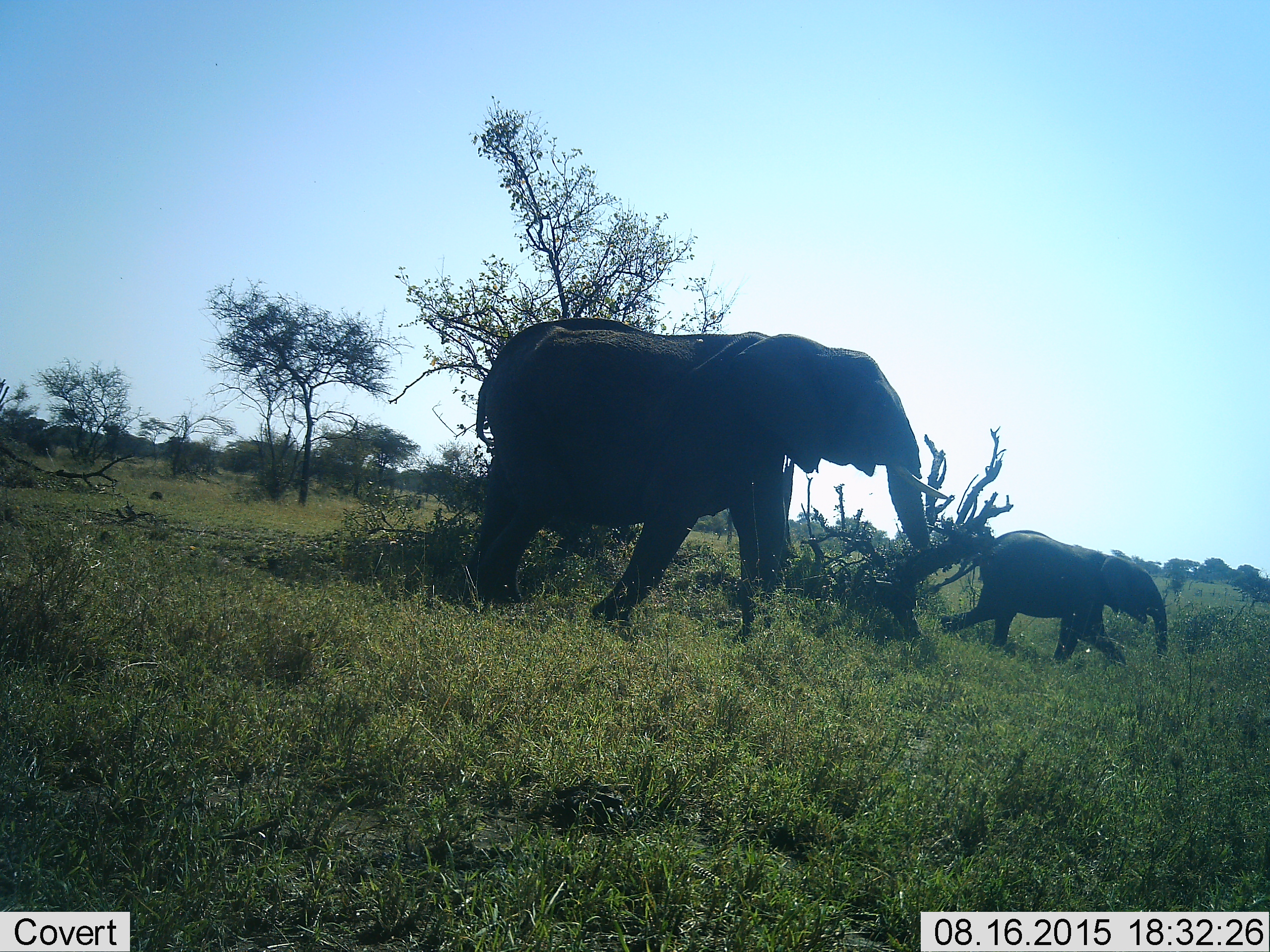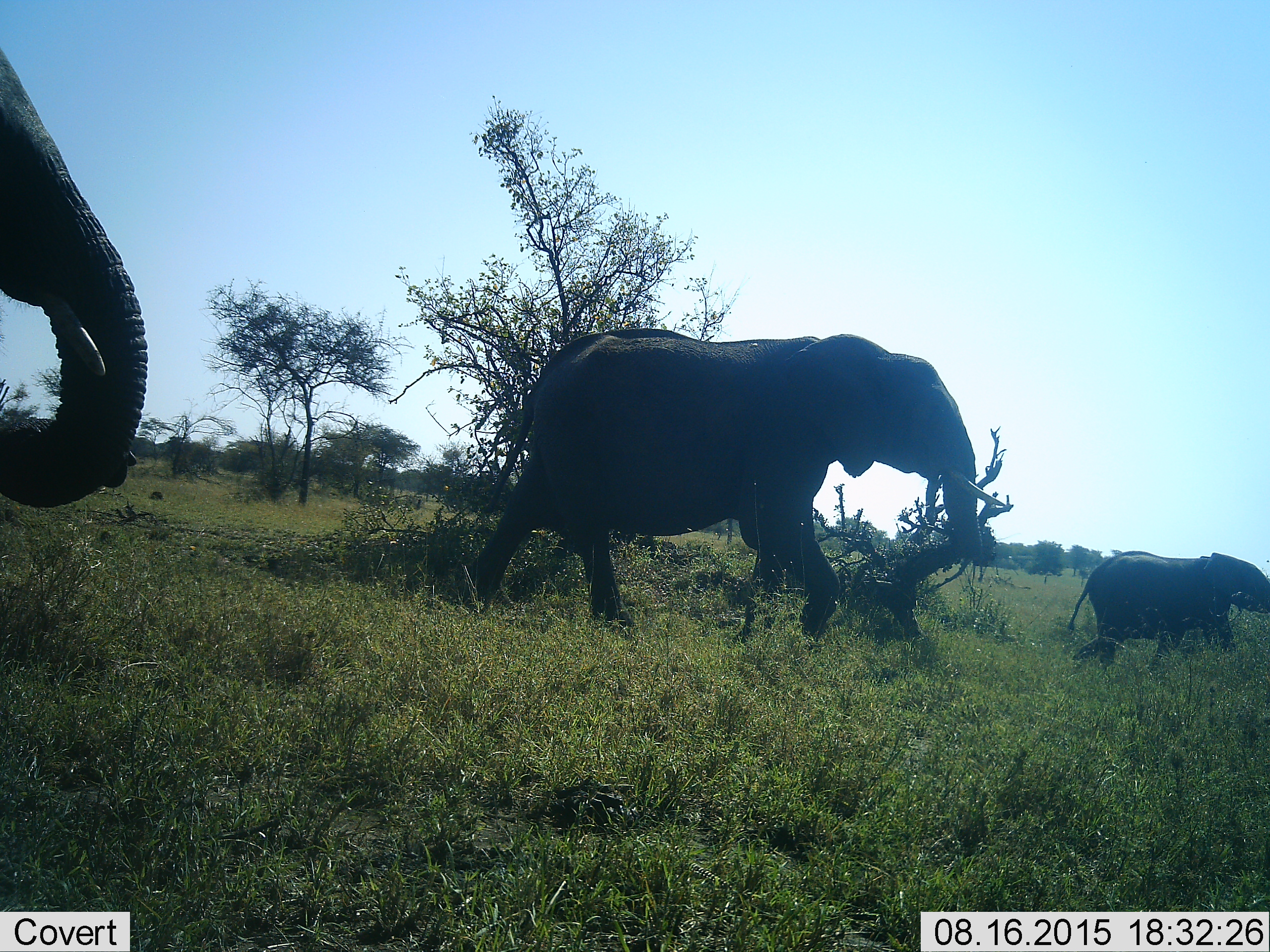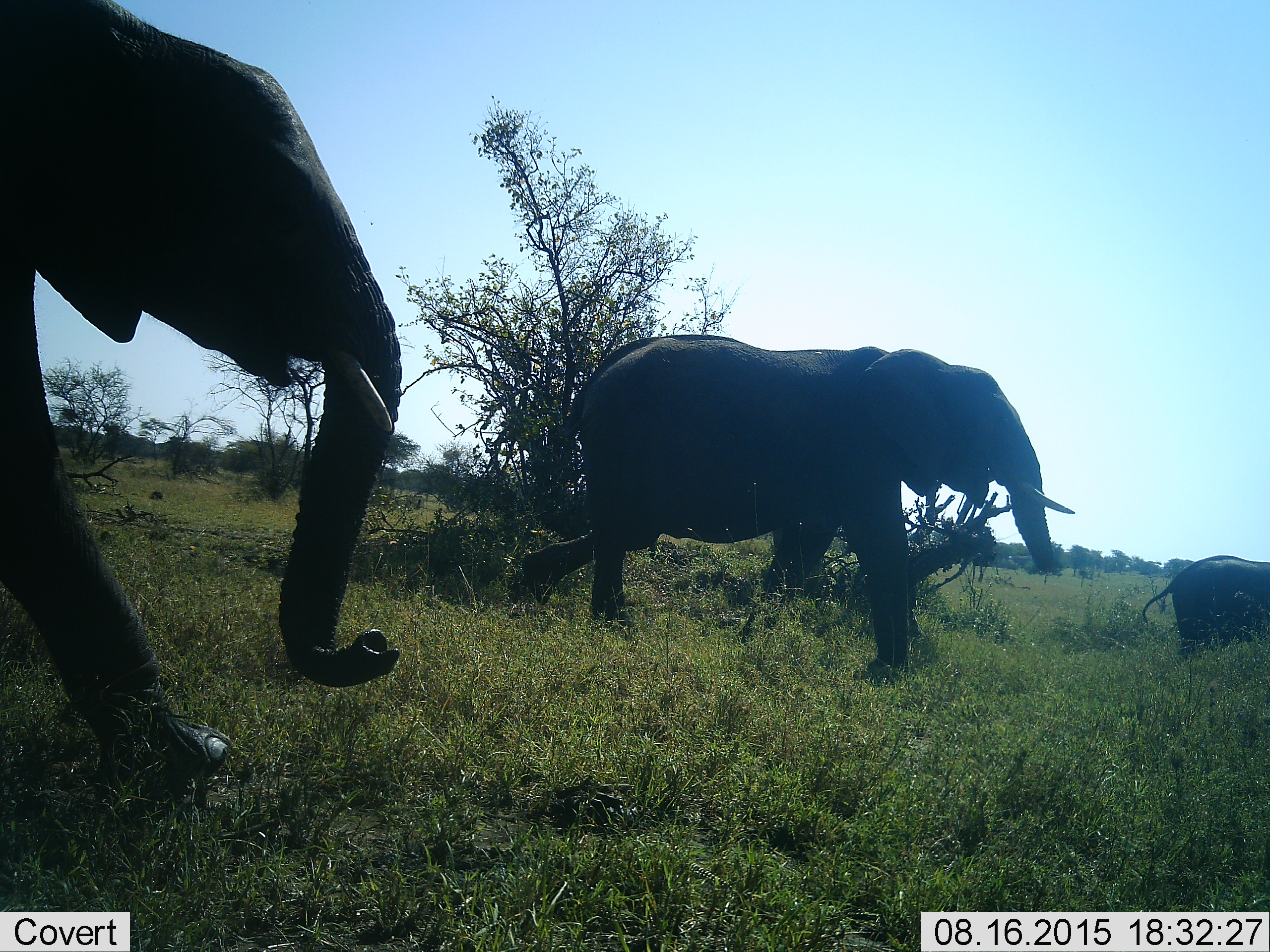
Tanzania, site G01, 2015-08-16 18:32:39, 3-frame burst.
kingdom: Animalia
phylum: Chordata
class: Mammalia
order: Proboscidea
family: Elephantidae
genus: Loxodonta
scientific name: Loxodonta africana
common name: african bush elephant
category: elephant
Elephant (african bush elephant) (Loxodonta africana), count 3. Behavior (volunteer vote fractions): standing 10%, resting 0%, moving 95%, interacting 0%. Young present (vote fraction): 95%. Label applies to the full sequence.